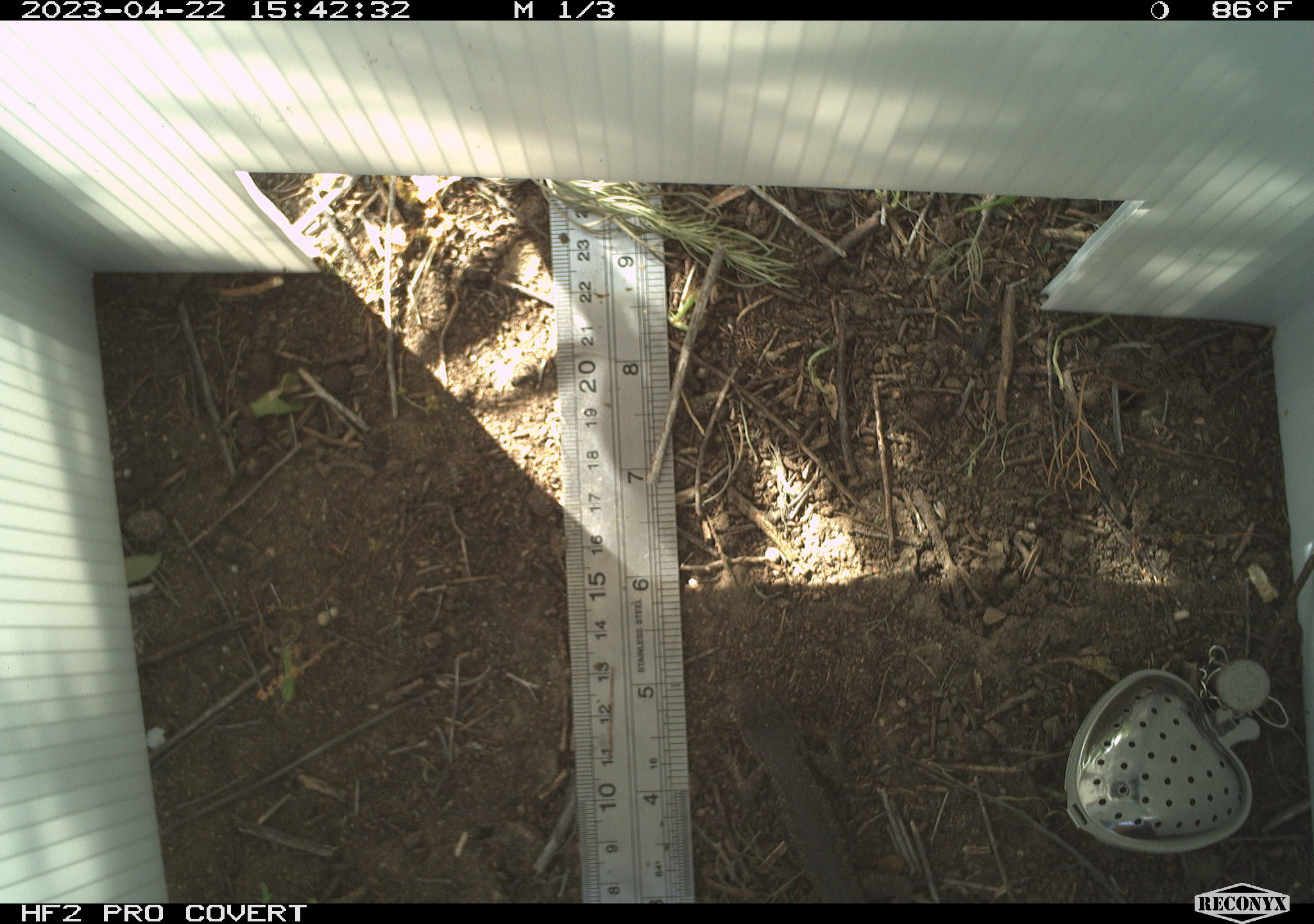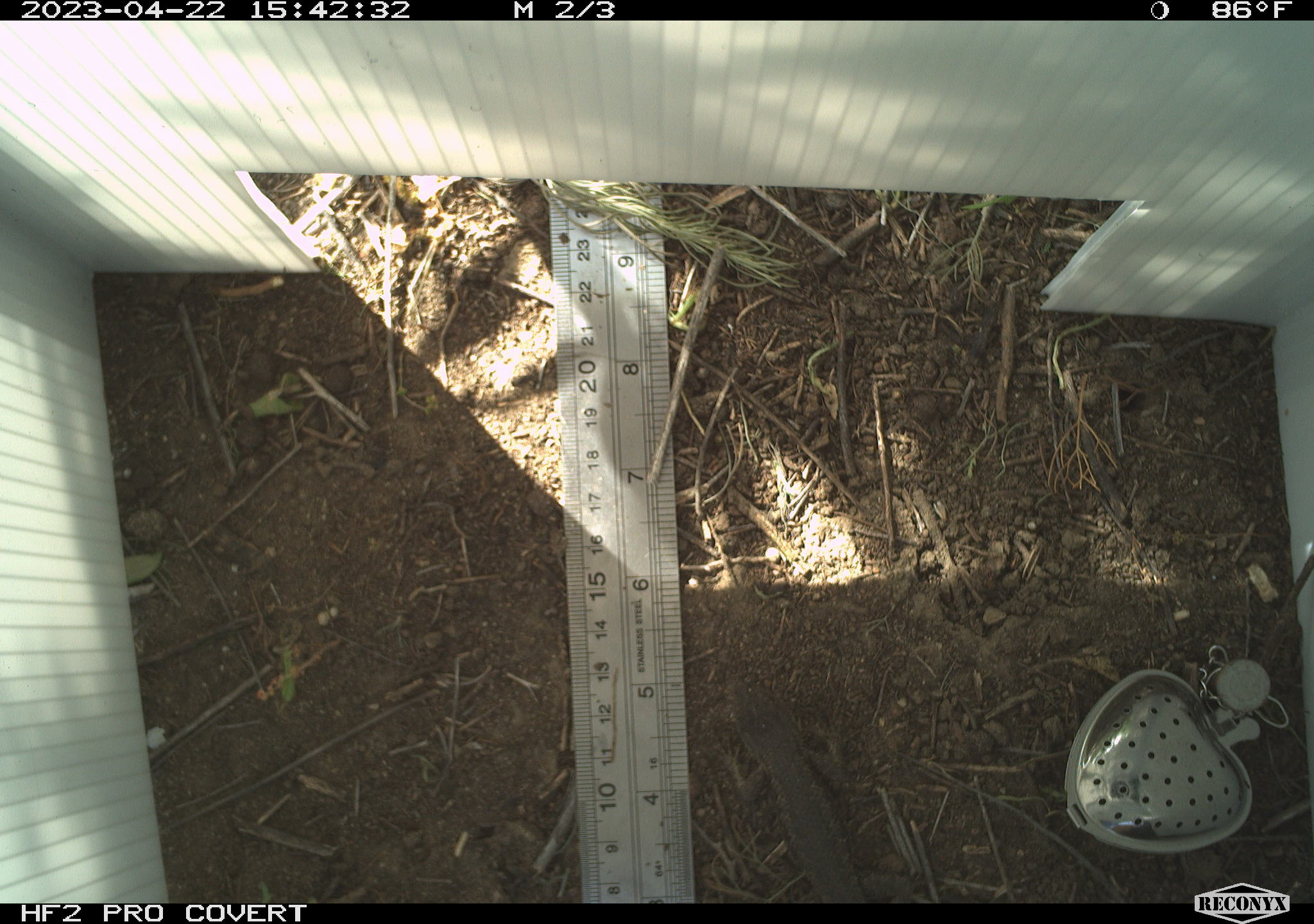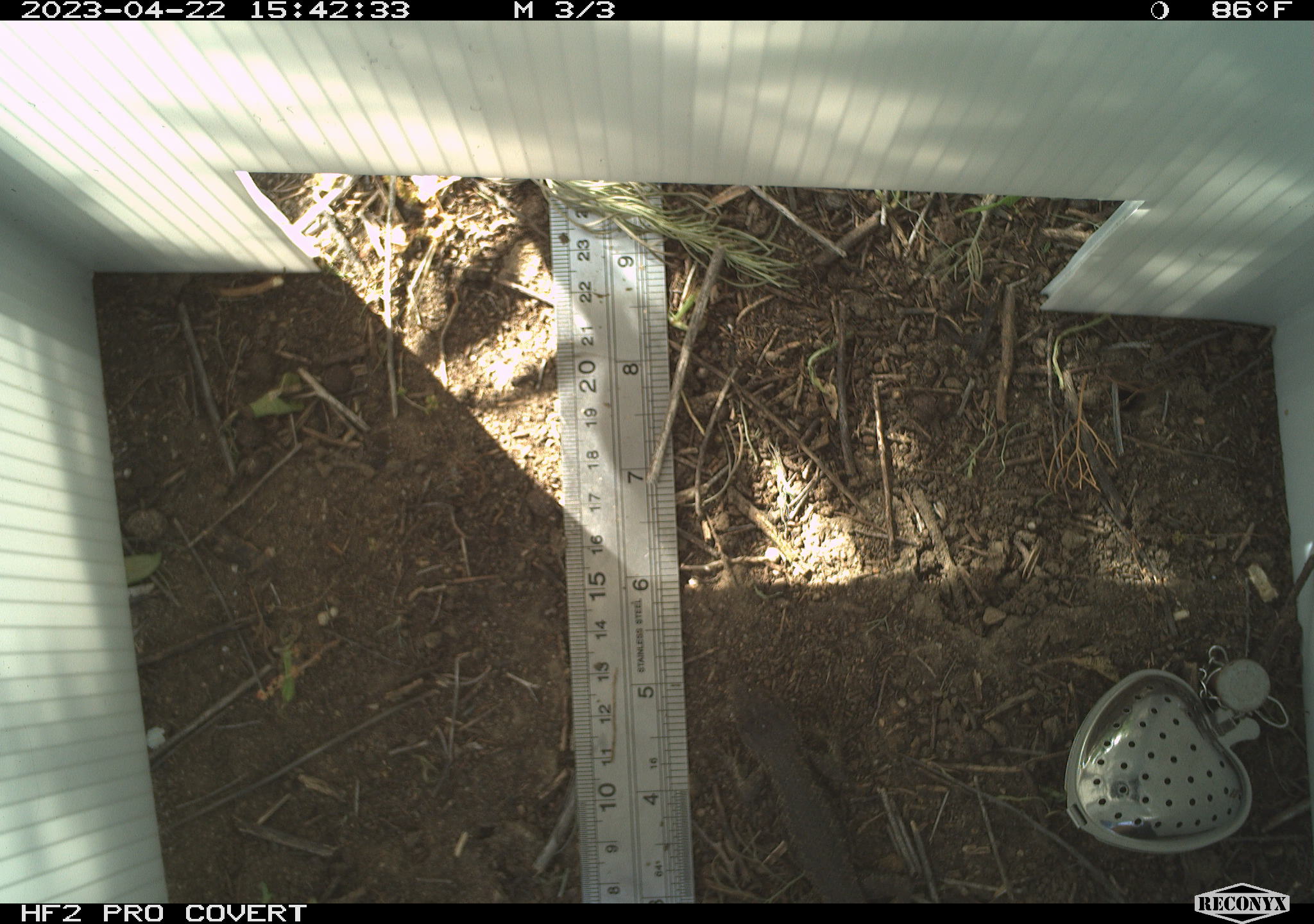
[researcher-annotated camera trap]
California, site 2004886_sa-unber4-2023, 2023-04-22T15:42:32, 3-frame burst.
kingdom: Animalia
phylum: Chordata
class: Reptilia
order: Squamata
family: Phrynosomatidae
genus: Sceloporus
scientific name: Sceloporus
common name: spiny lizards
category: sceloporus species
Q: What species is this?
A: Sceloporus species (spiny lizards) (Sceloporus).